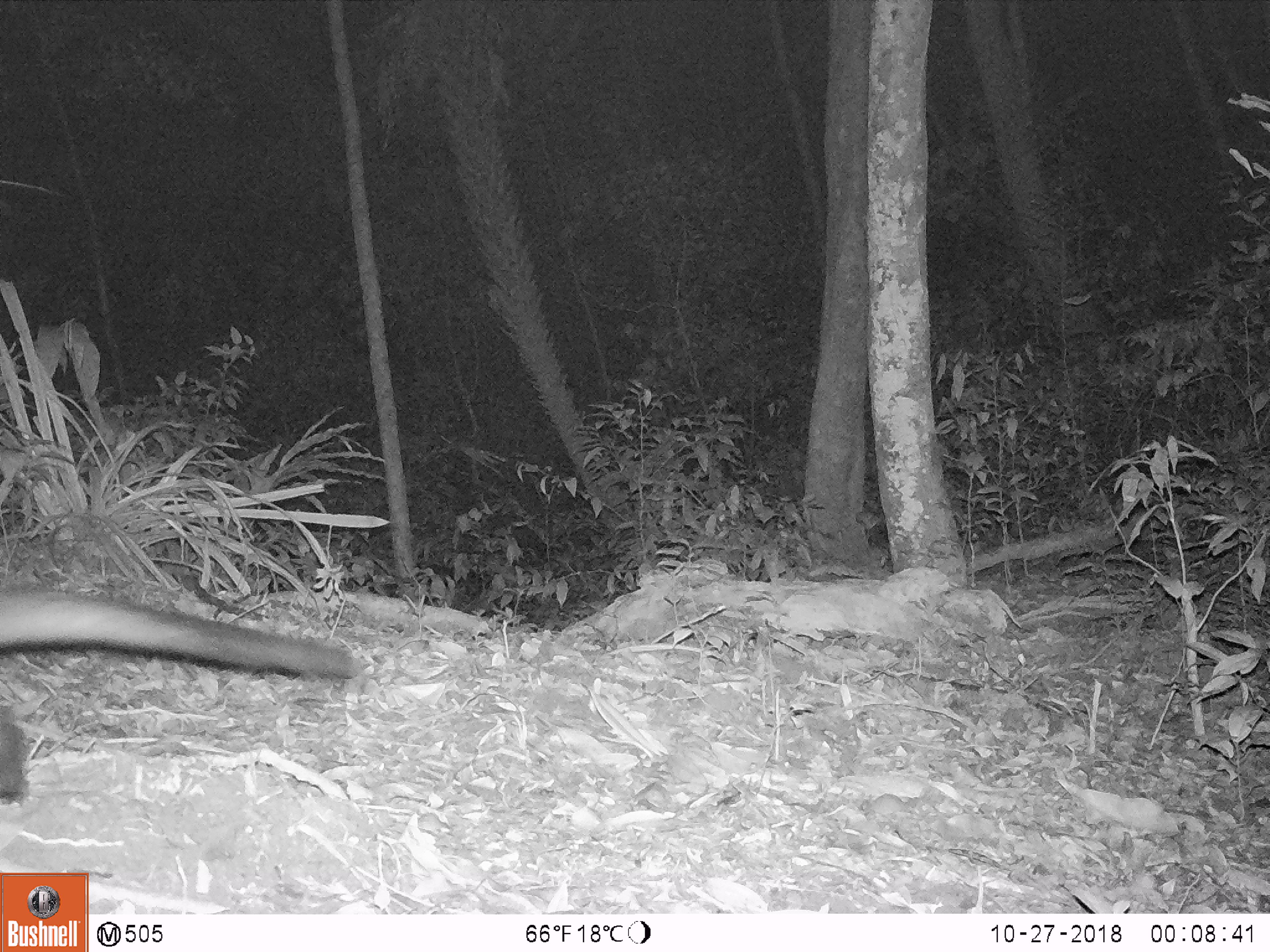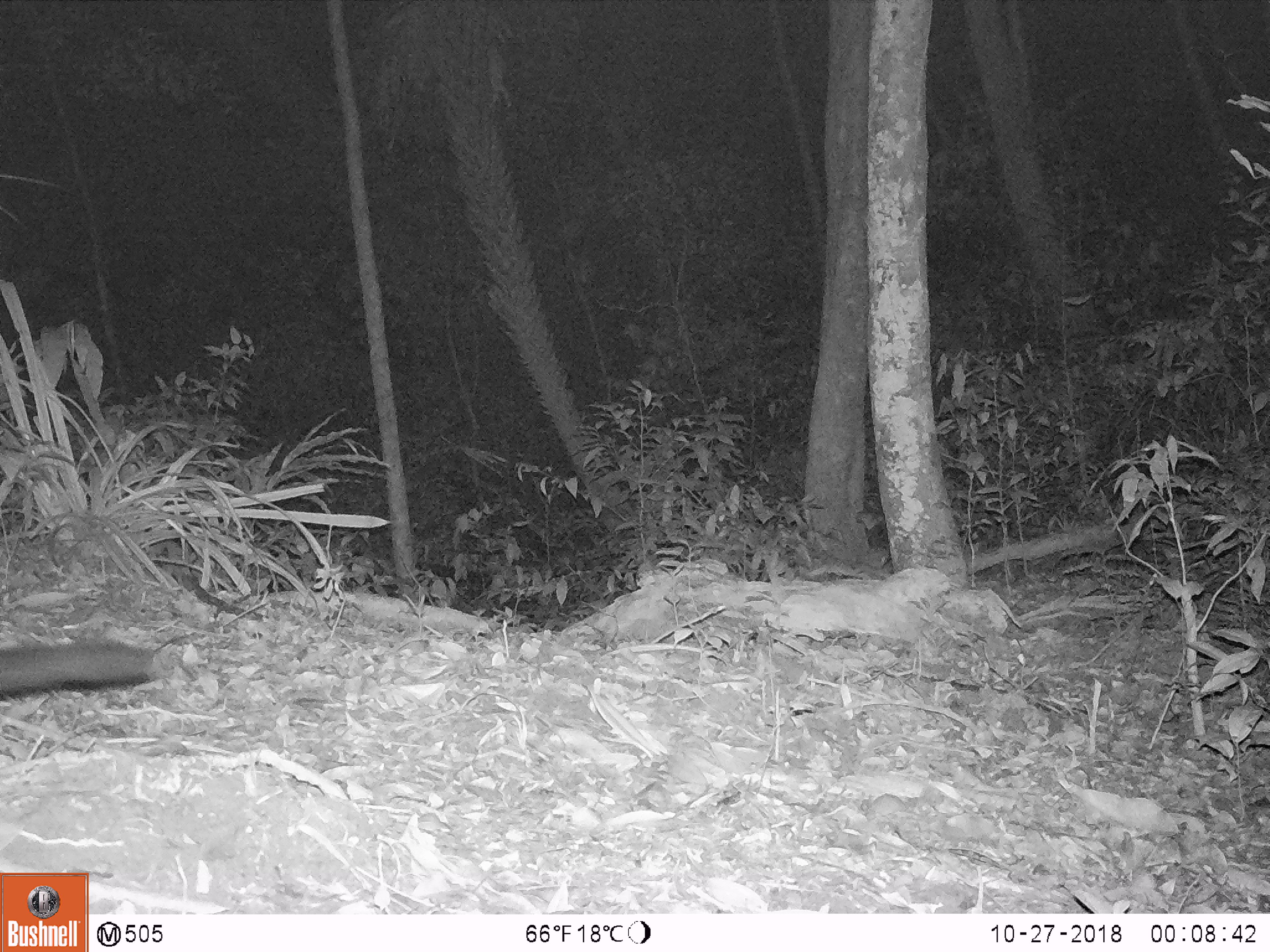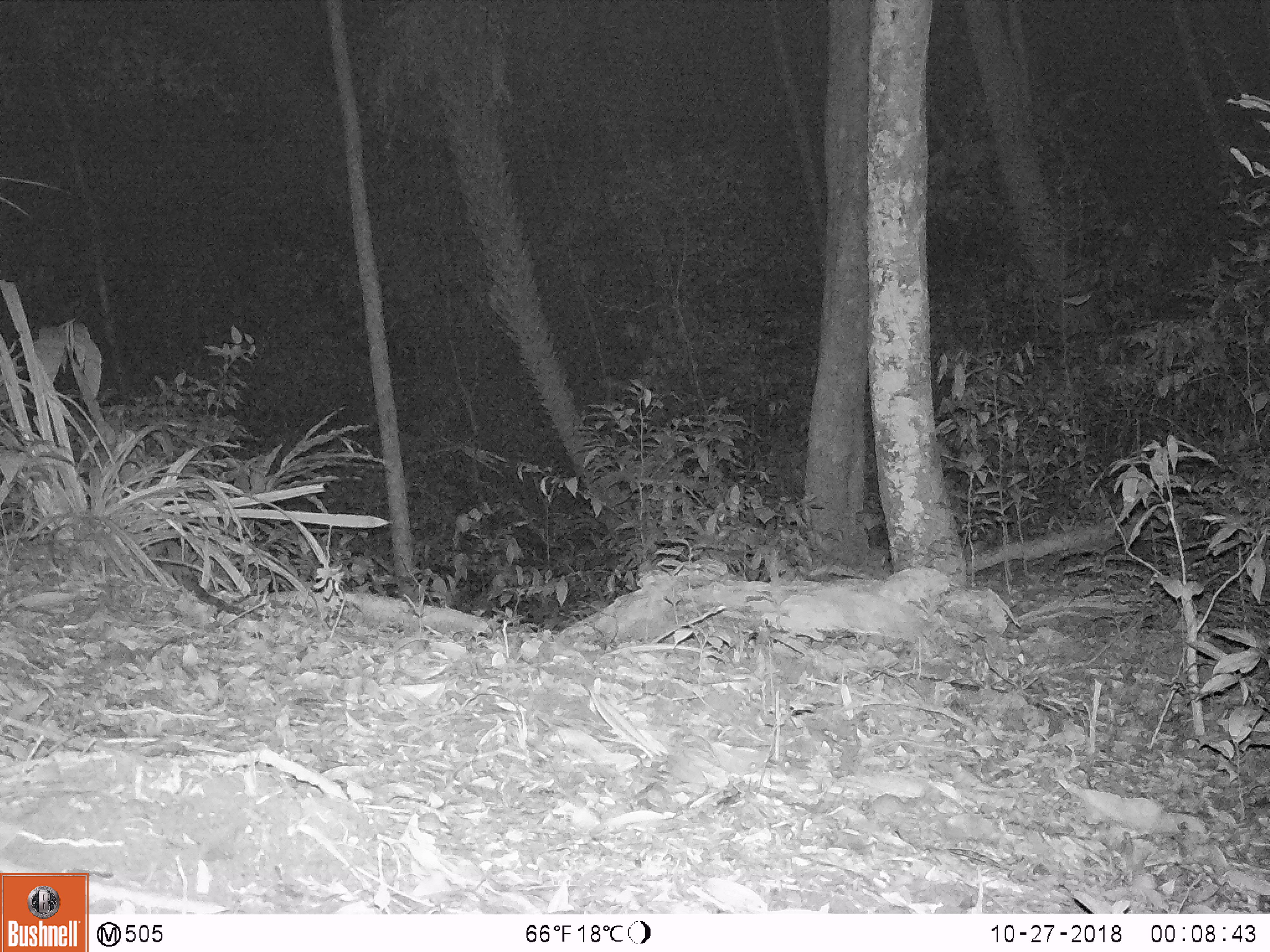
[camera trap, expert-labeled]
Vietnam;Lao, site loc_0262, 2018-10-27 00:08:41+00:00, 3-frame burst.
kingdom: Animalia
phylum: Chordata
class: Mammalia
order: Carnivora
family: Viverridae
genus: Paradoxurus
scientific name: Paradoxurus hermaphroditus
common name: common palm civet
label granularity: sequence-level